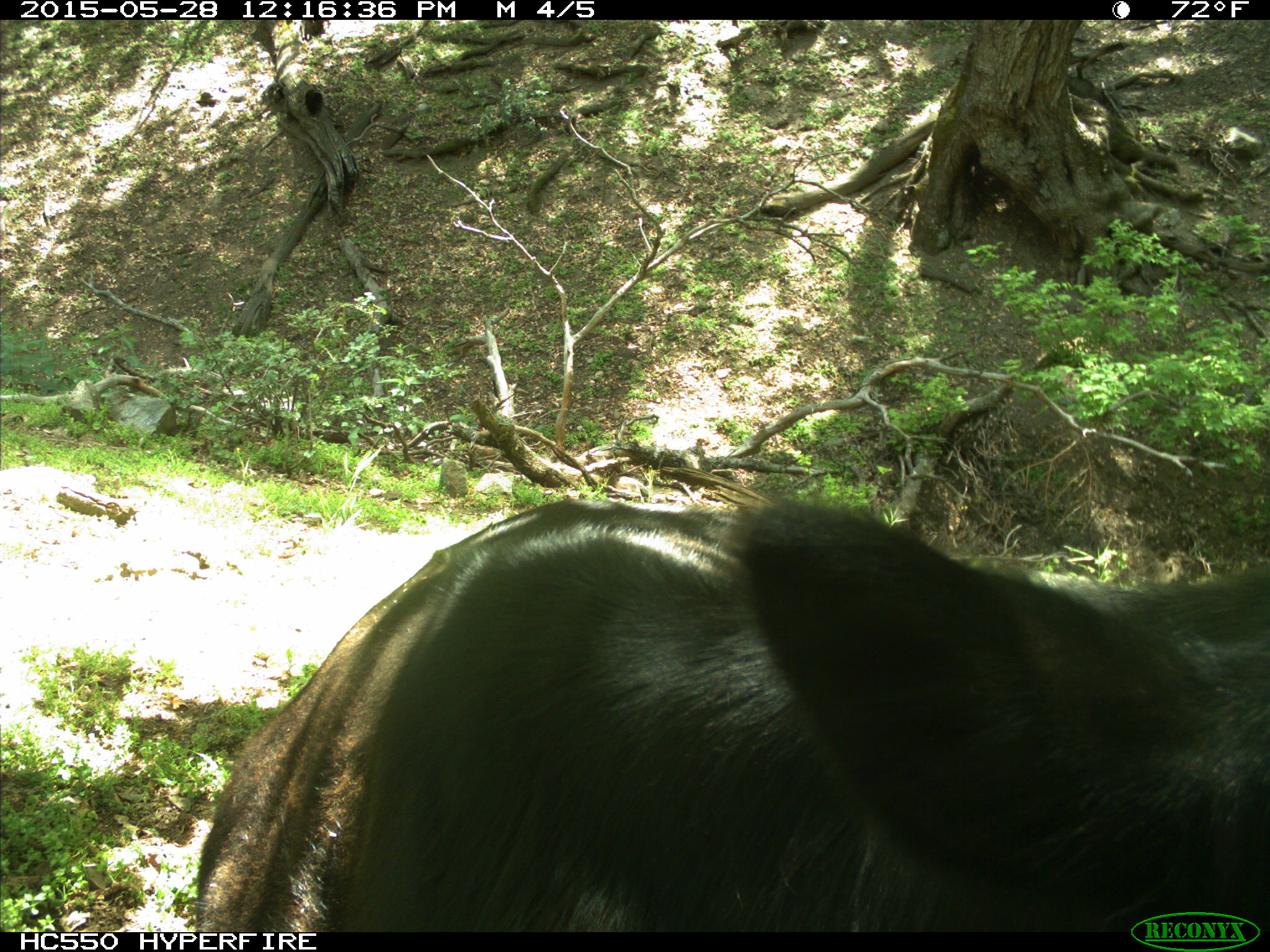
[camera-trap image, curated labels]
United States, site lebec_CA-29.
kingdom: Animalia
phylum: Chordata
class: Mammalia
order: Artiodactyla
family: Bovidae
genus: Bos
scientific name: Bos taurus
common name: domestic cow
Bos taurus (domestic cow).